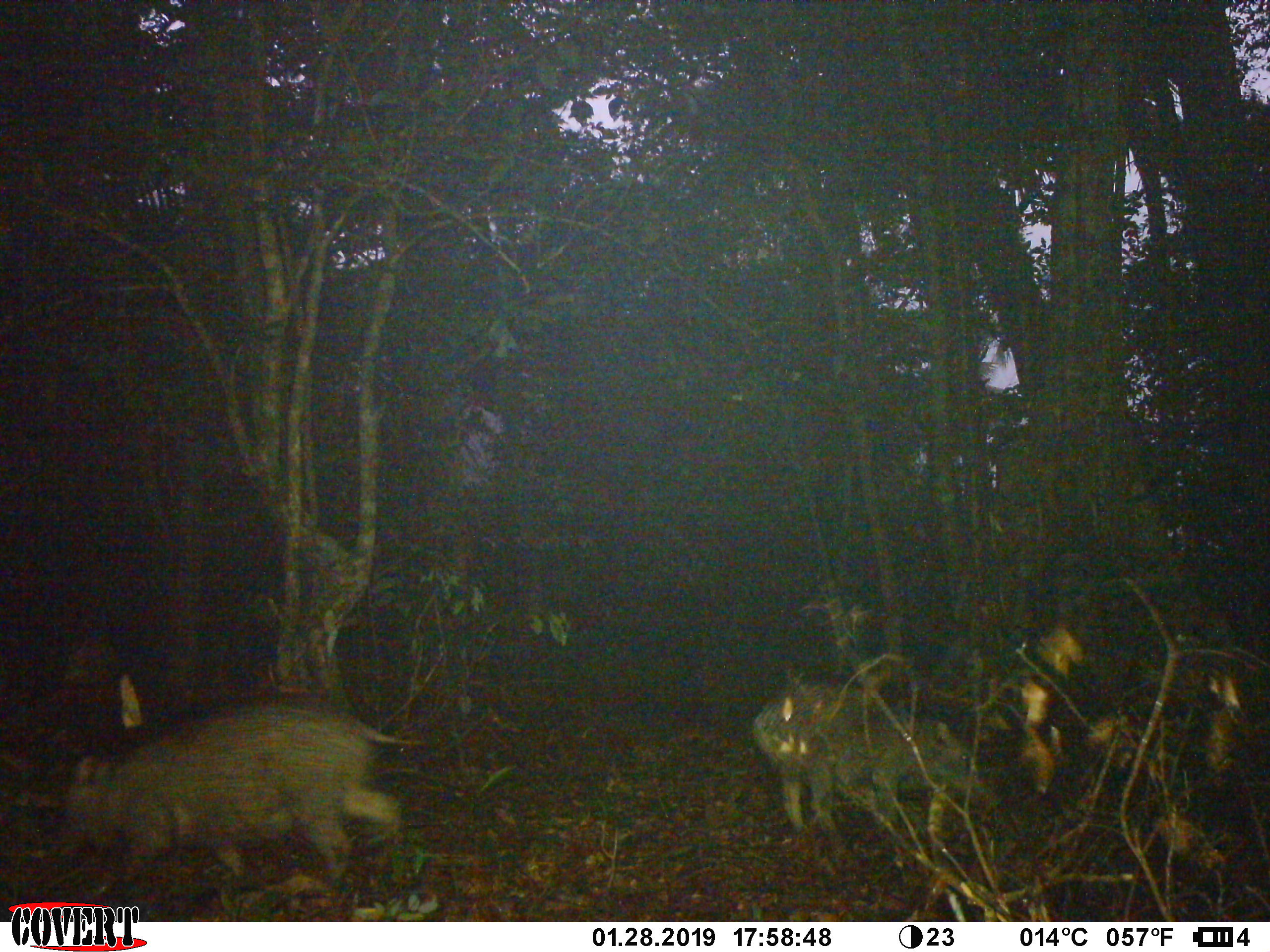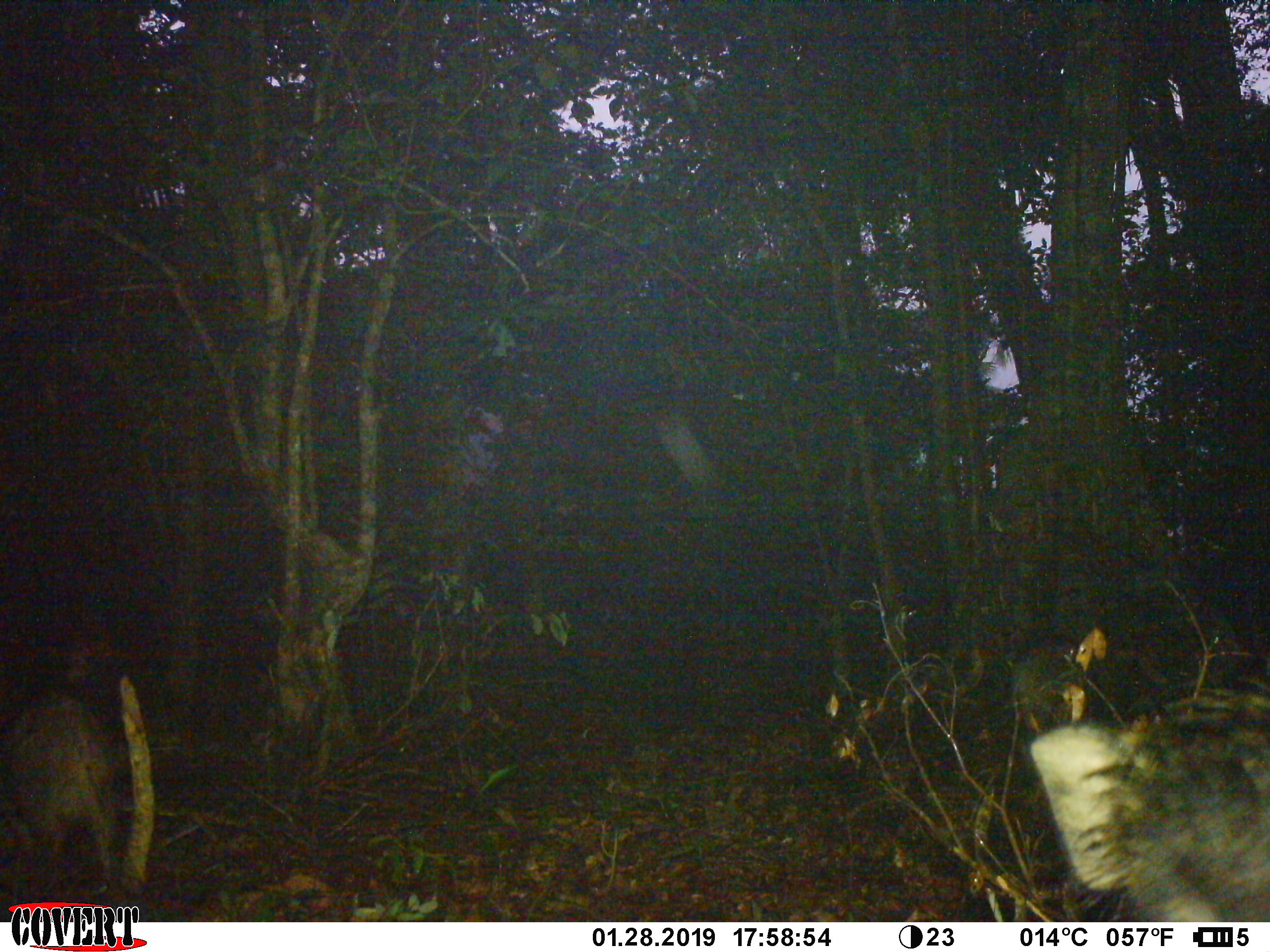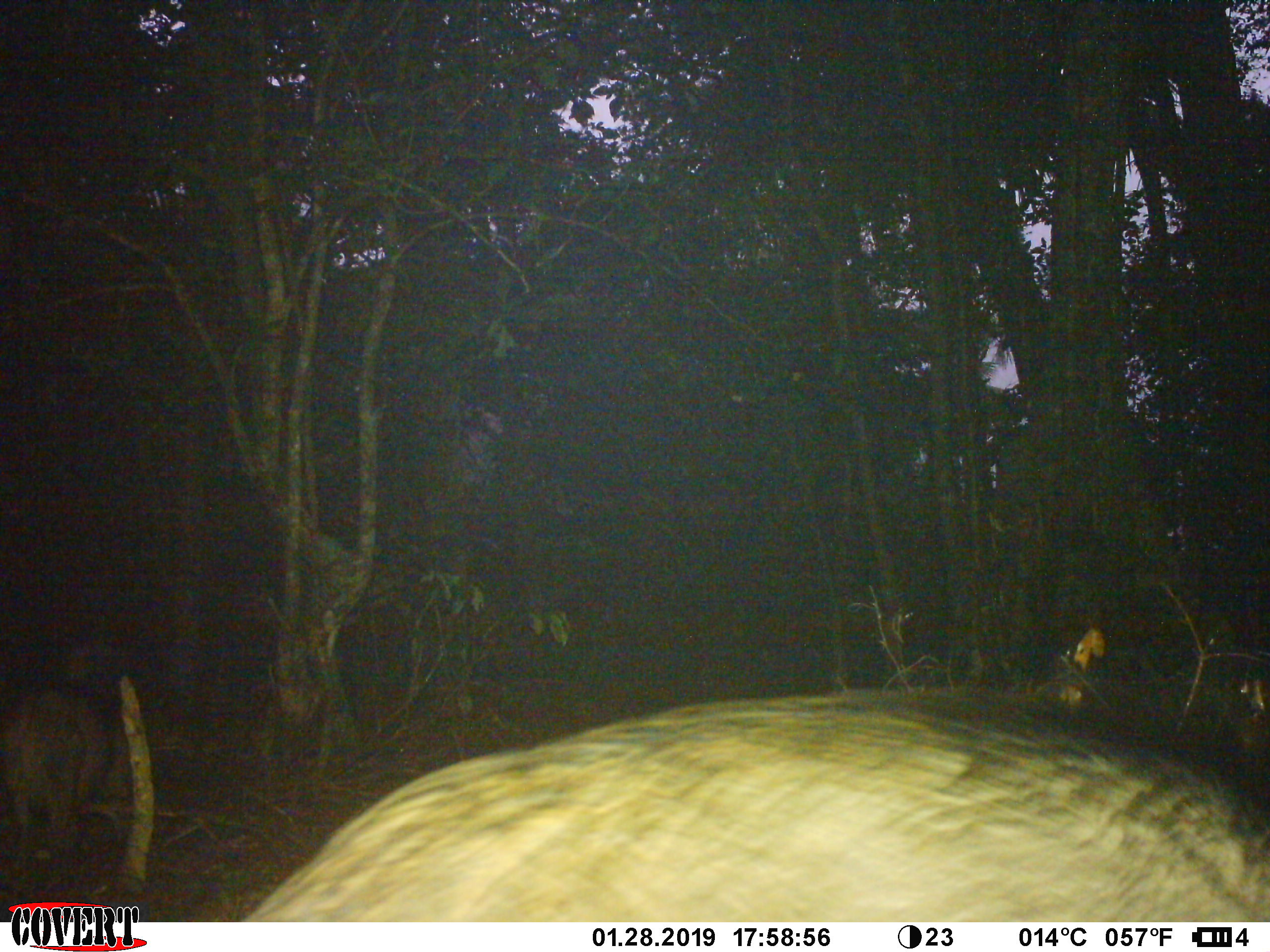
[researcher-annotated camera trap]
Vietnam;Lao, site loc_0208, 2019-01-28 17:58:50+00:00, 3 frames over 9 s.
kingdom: Animalia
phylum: Chordata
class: Mammalia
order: Artiodactyla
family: Suidae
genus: Sus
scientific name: Sus scrofa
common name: eurasian wild pig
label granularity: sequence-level